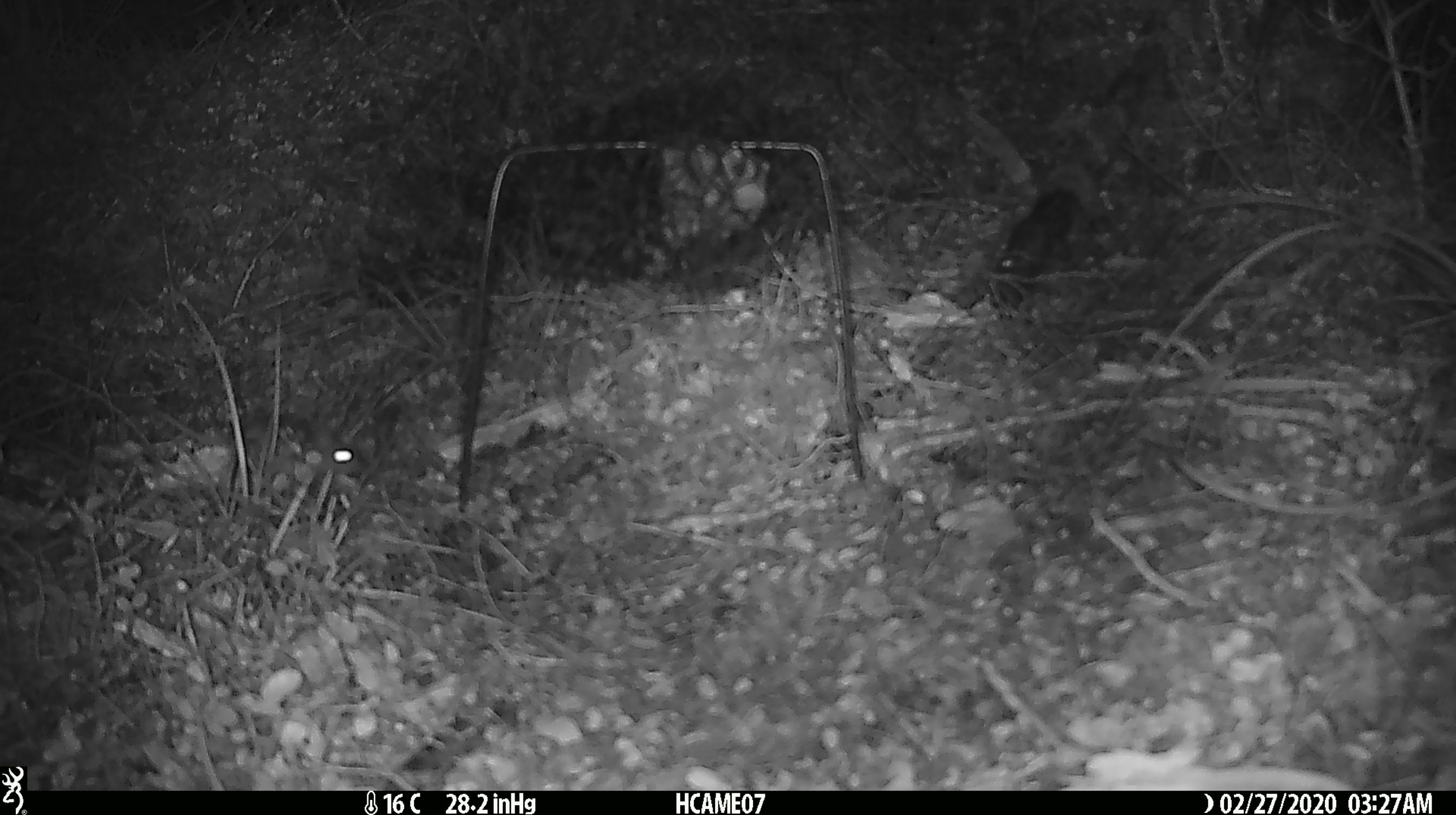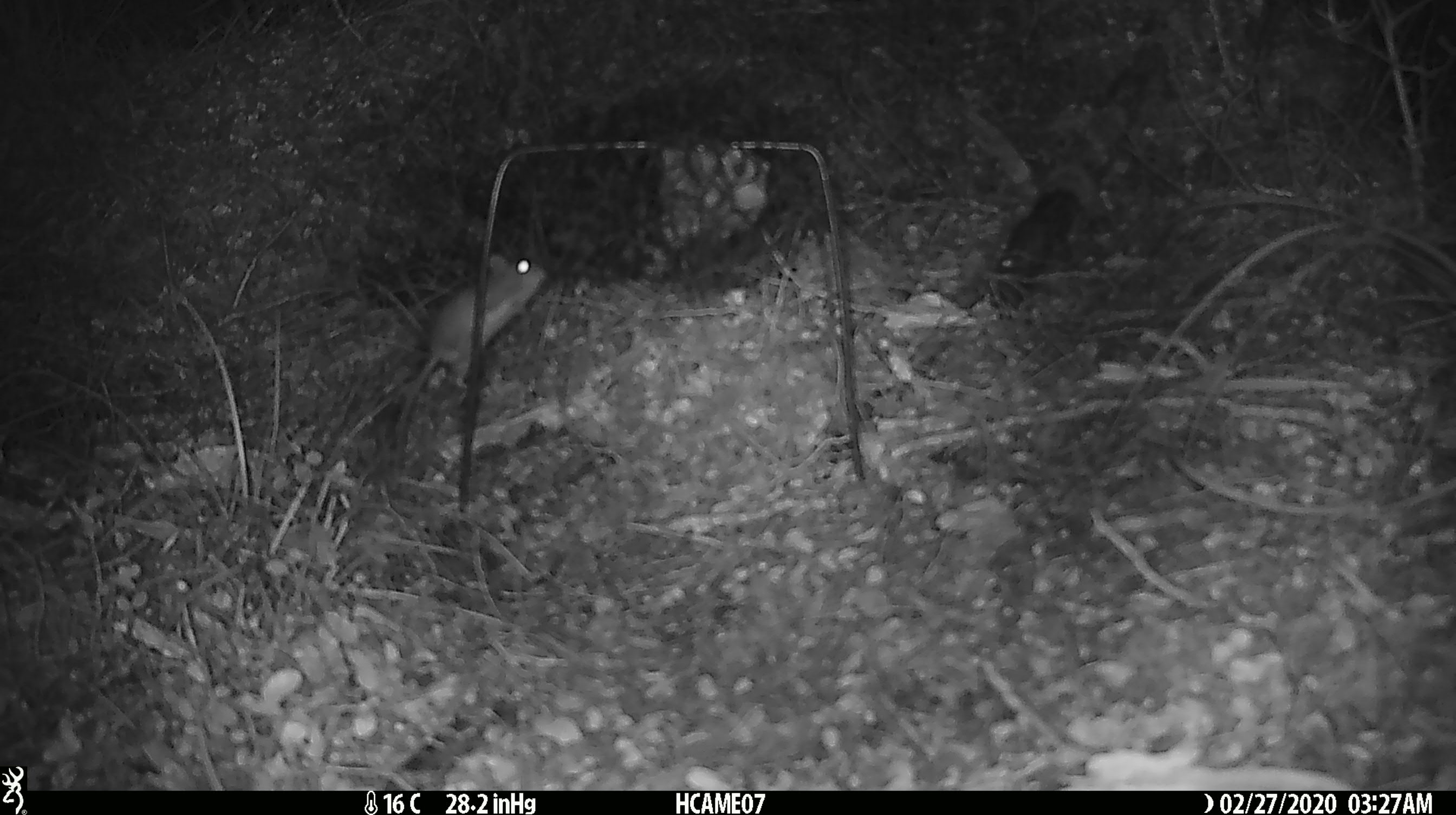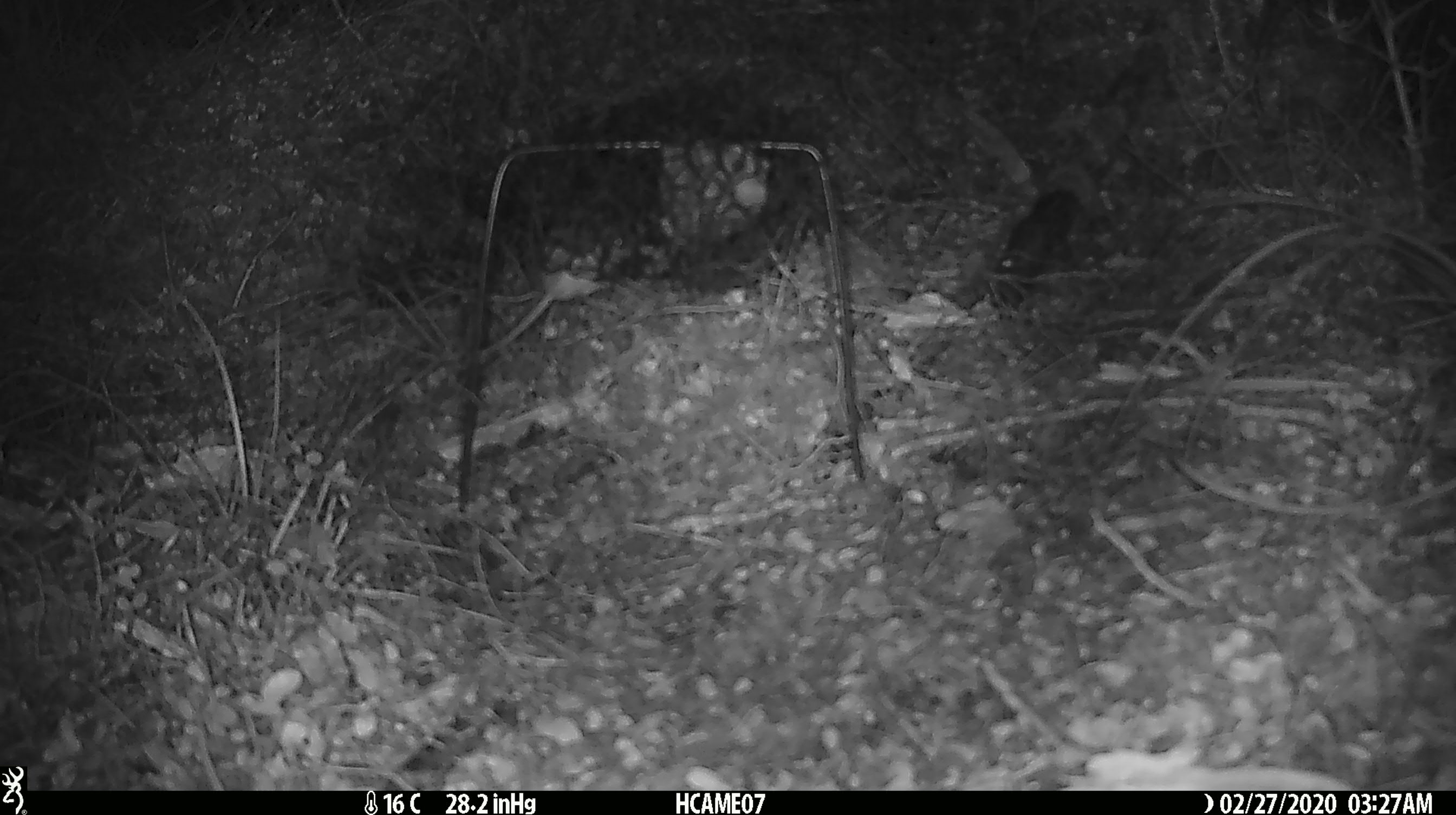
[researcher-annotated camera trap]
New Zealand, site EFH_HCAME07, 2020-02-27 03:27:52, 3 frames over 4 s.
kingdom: Animalia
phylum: Chordata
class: Mammalia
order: Rodentia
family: Muridae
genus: Mus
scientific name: Mus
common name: mouse